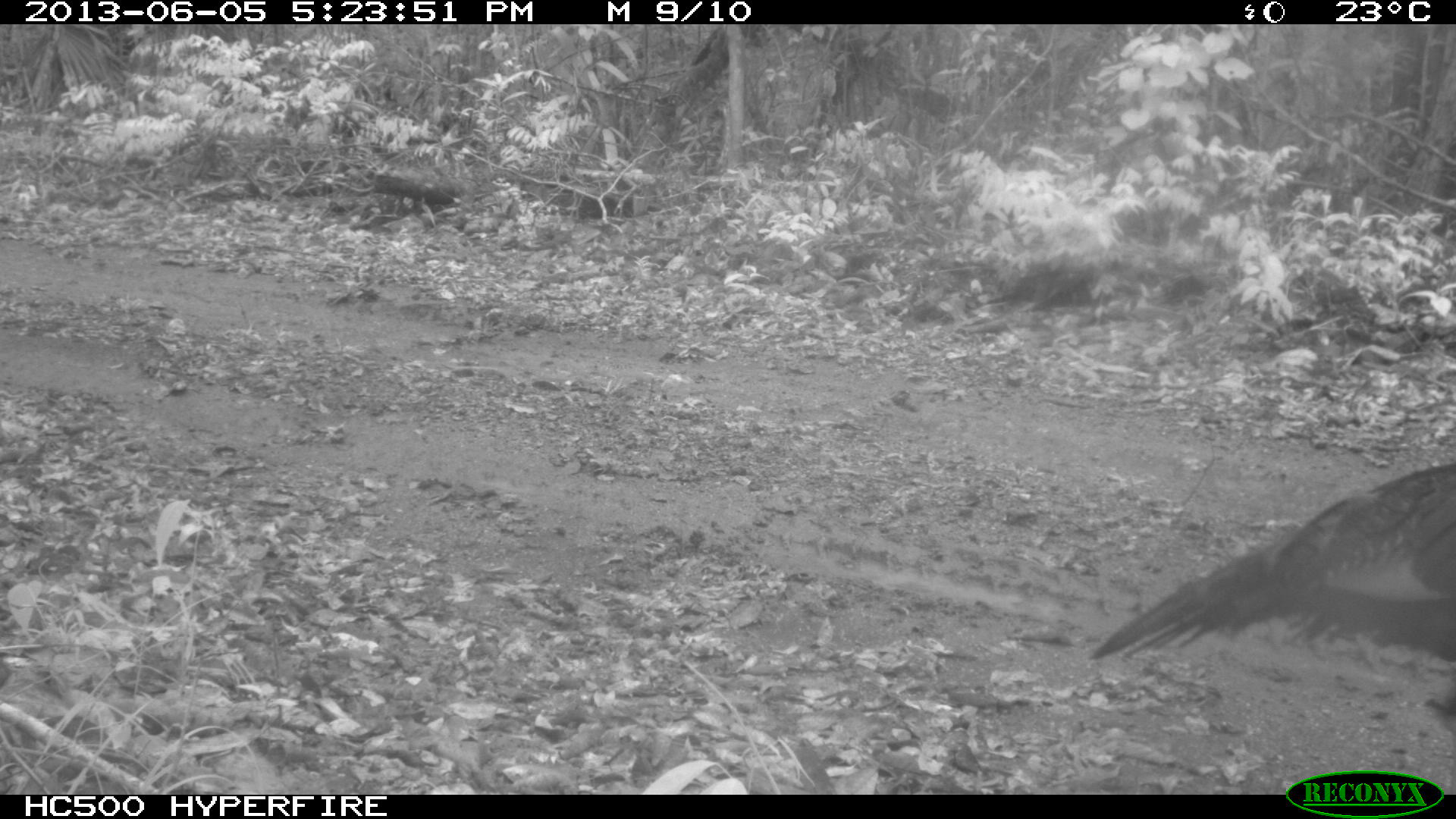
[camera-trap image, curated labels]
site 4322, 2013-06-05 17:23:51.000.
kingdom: Animalia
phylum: Chordata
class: Aves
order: Galliformes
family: Phasianidae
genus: Meleagris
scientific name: Meleagris ocellata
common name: ocellated turkey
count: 1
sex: male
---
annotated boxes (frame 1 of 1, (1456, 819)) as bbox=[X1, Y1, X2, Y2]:
meleagris ocellata: bbox=[1089, 458, 1456, 668]